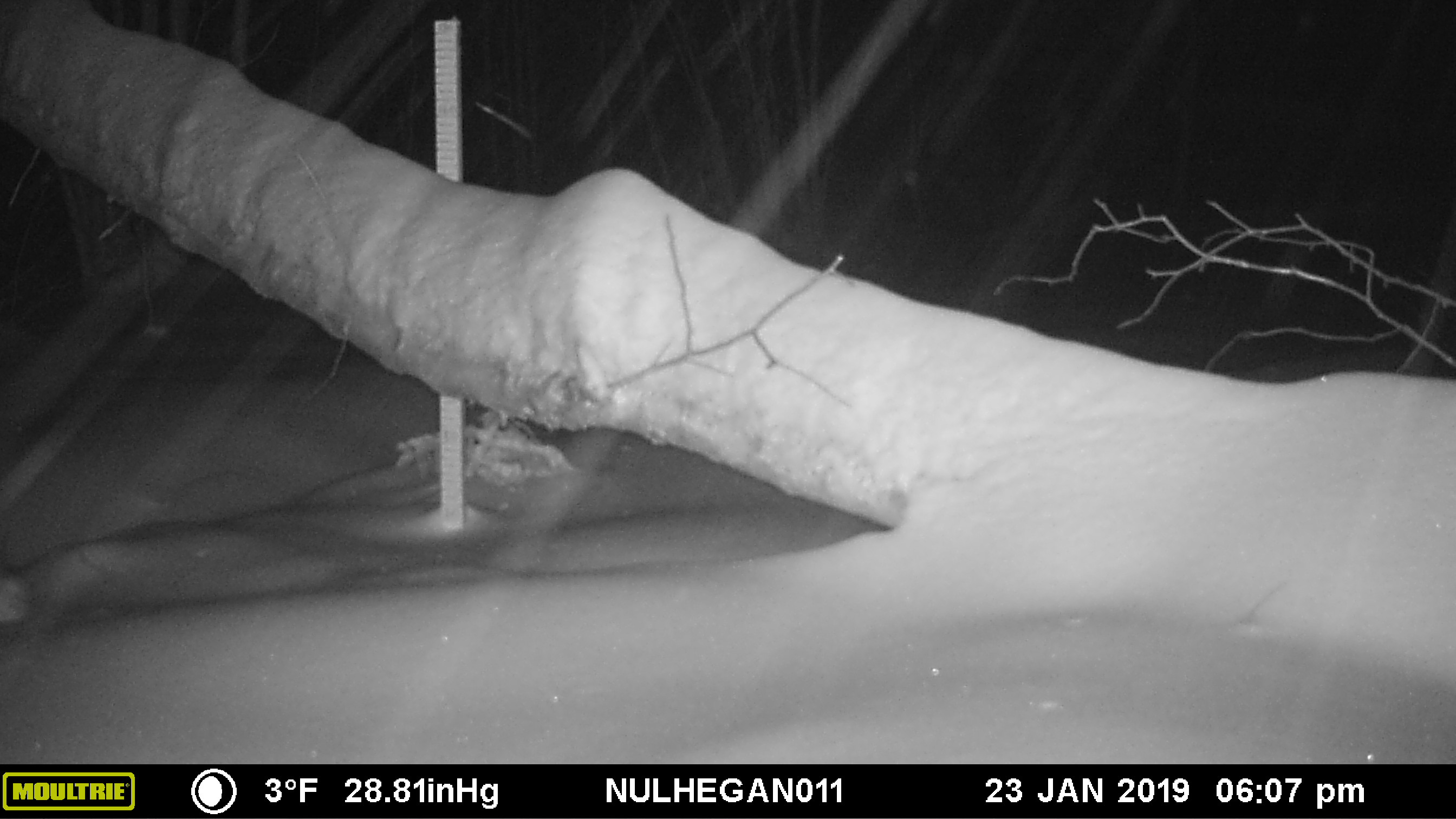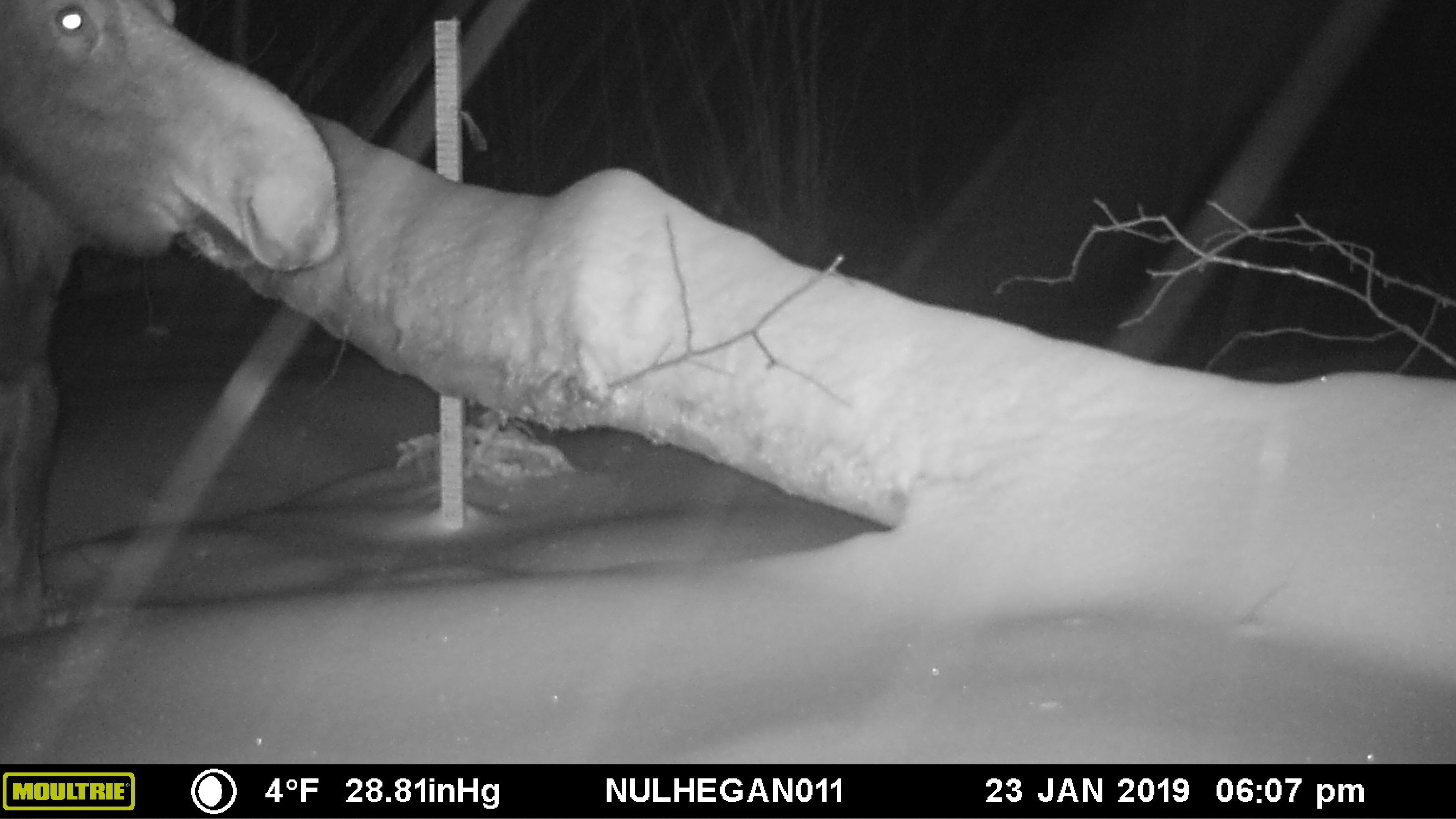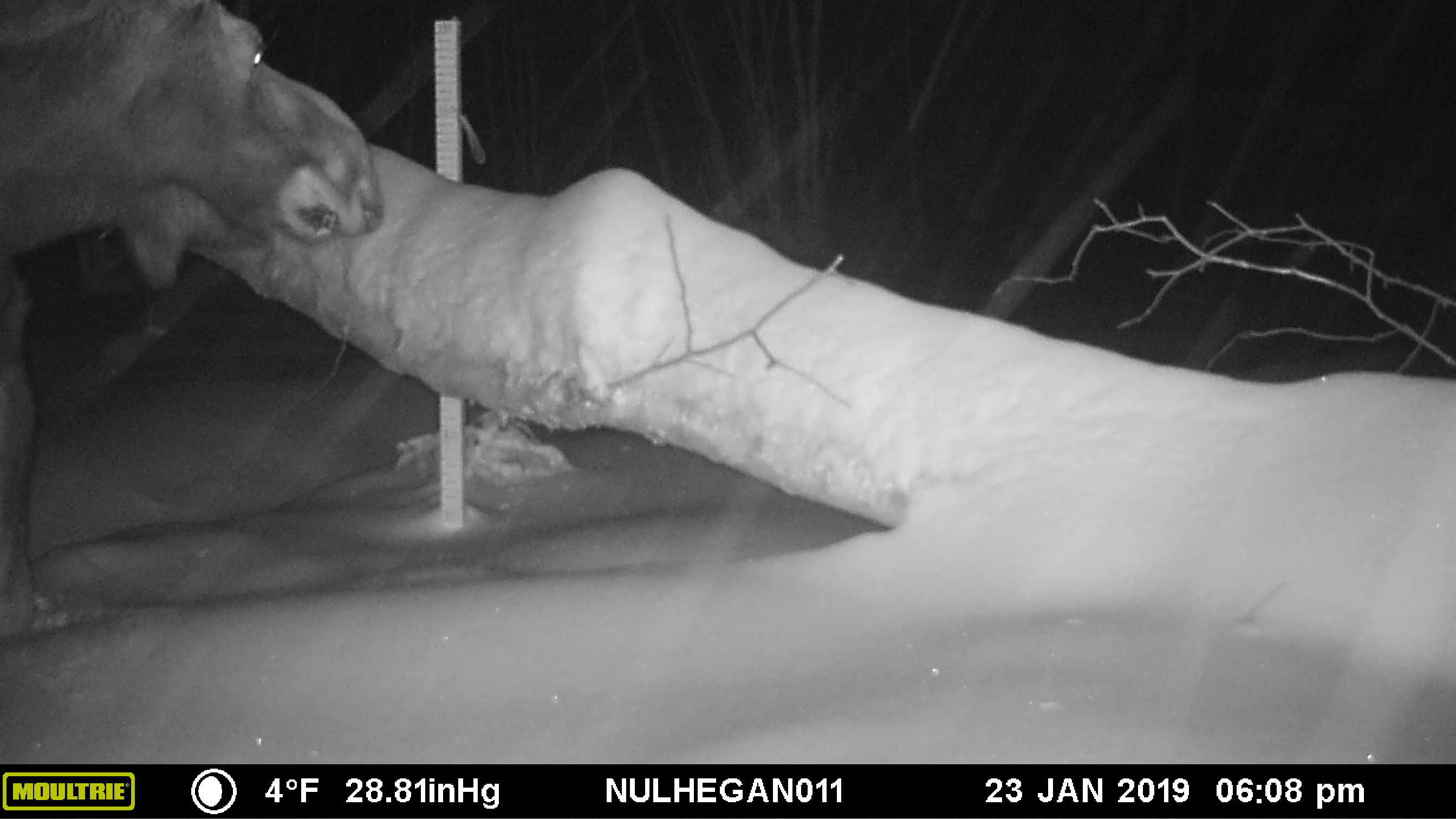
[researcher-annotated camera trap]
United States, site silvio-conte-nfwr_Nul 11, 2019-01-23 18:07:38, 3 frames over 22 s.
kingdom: Animalia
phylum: Chordata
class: Mammalia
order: Artiodactyla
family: Cervidae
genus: Alces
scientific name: Alces alces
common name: moose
Moose (Alces alces).